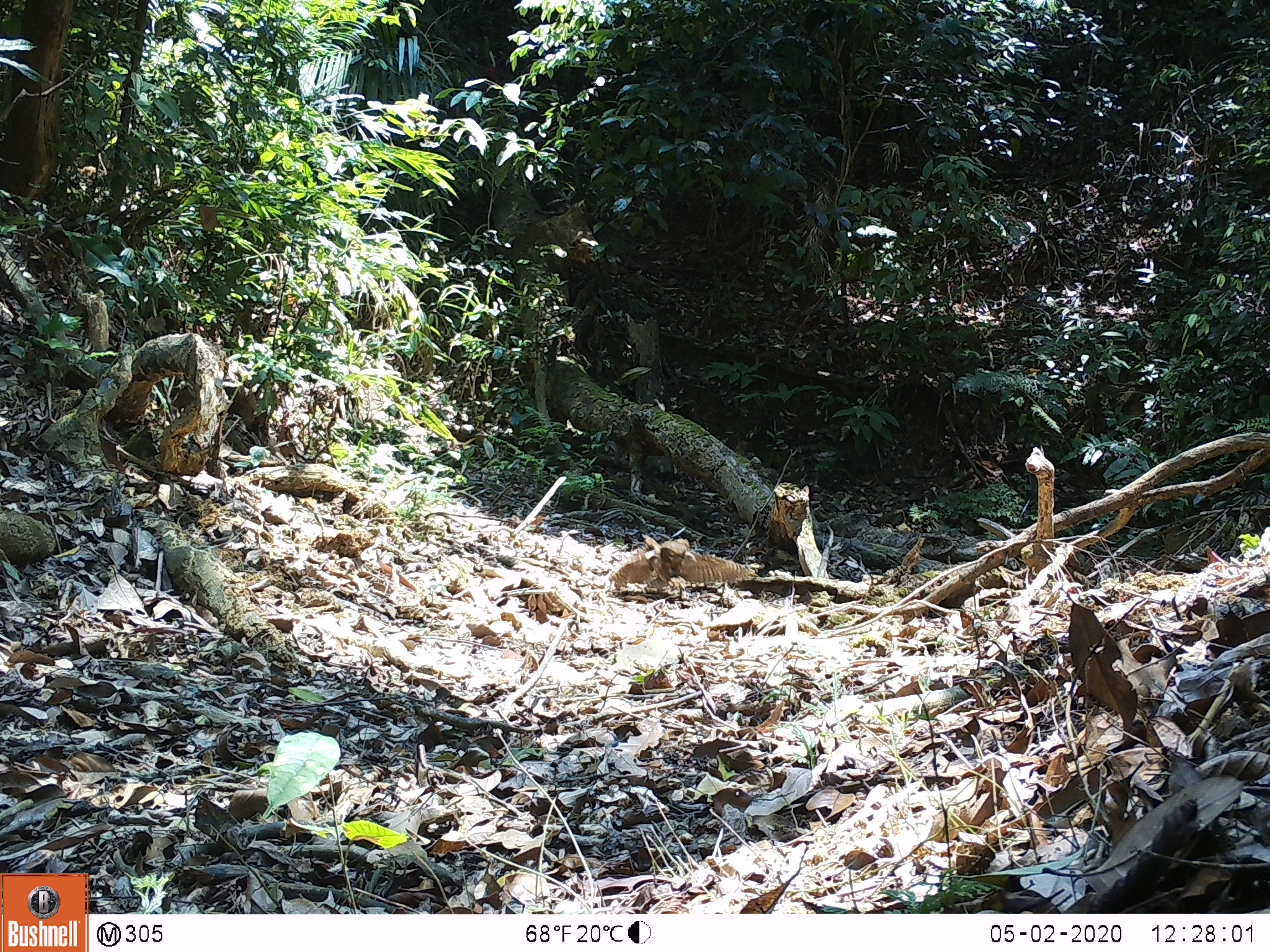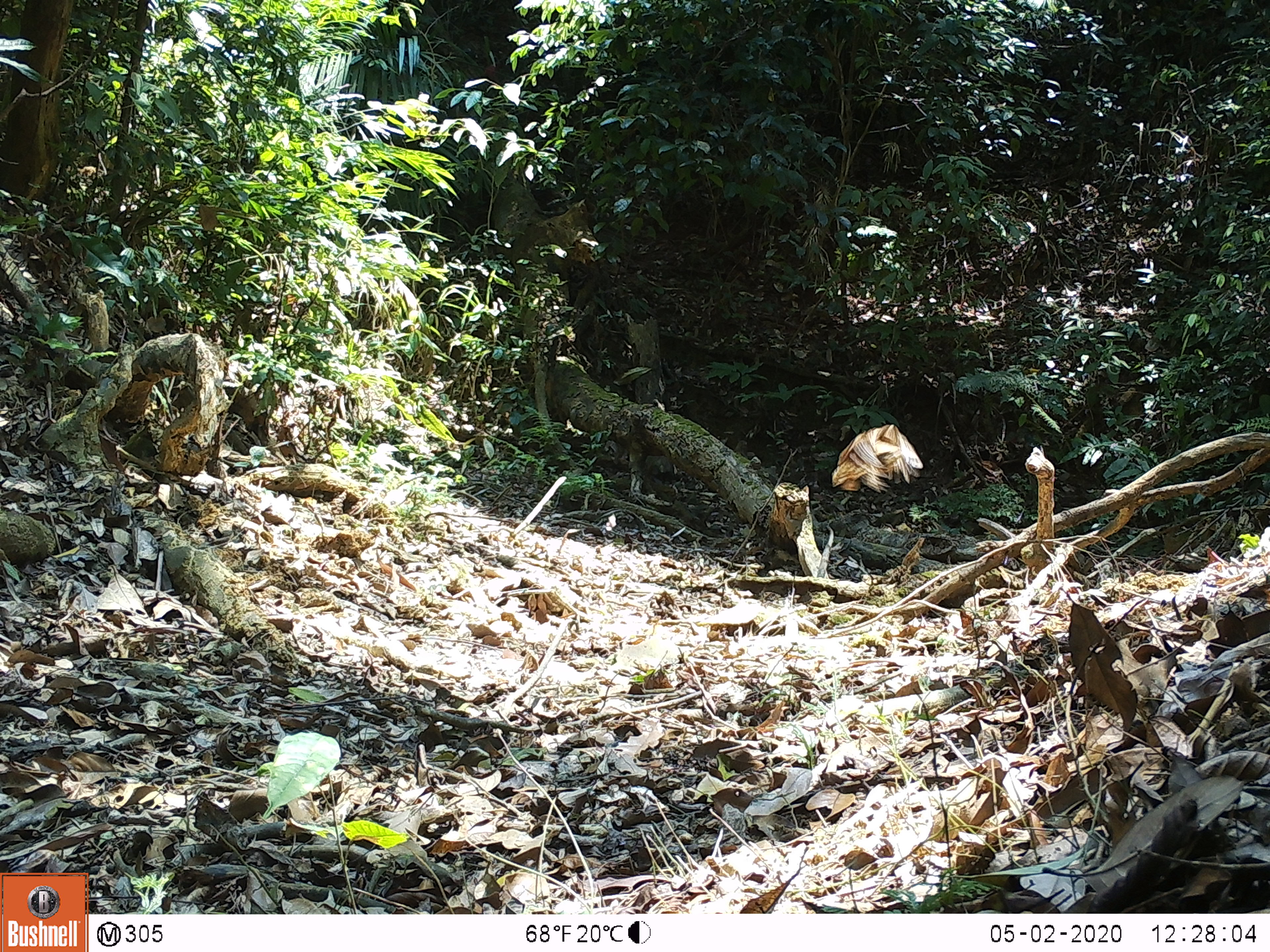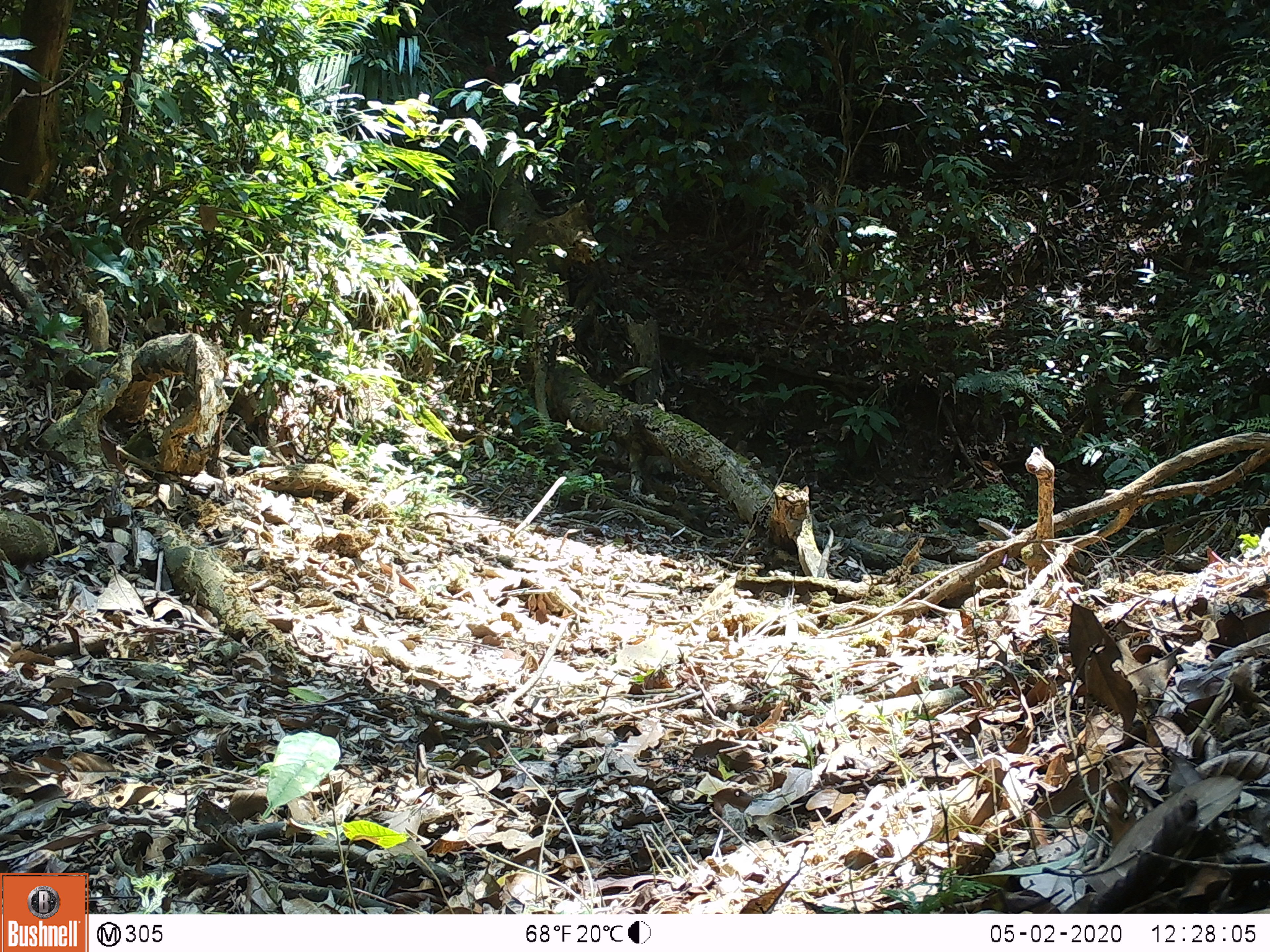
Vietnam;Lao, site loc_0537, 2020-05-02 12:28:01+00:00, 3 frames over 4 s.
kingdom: Animalia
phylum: Chordata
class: Aves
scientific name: Aves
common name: bird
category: unidentified bird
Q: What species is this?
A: Unidentified bird (bird) (Aves).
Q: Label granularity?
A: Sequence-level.